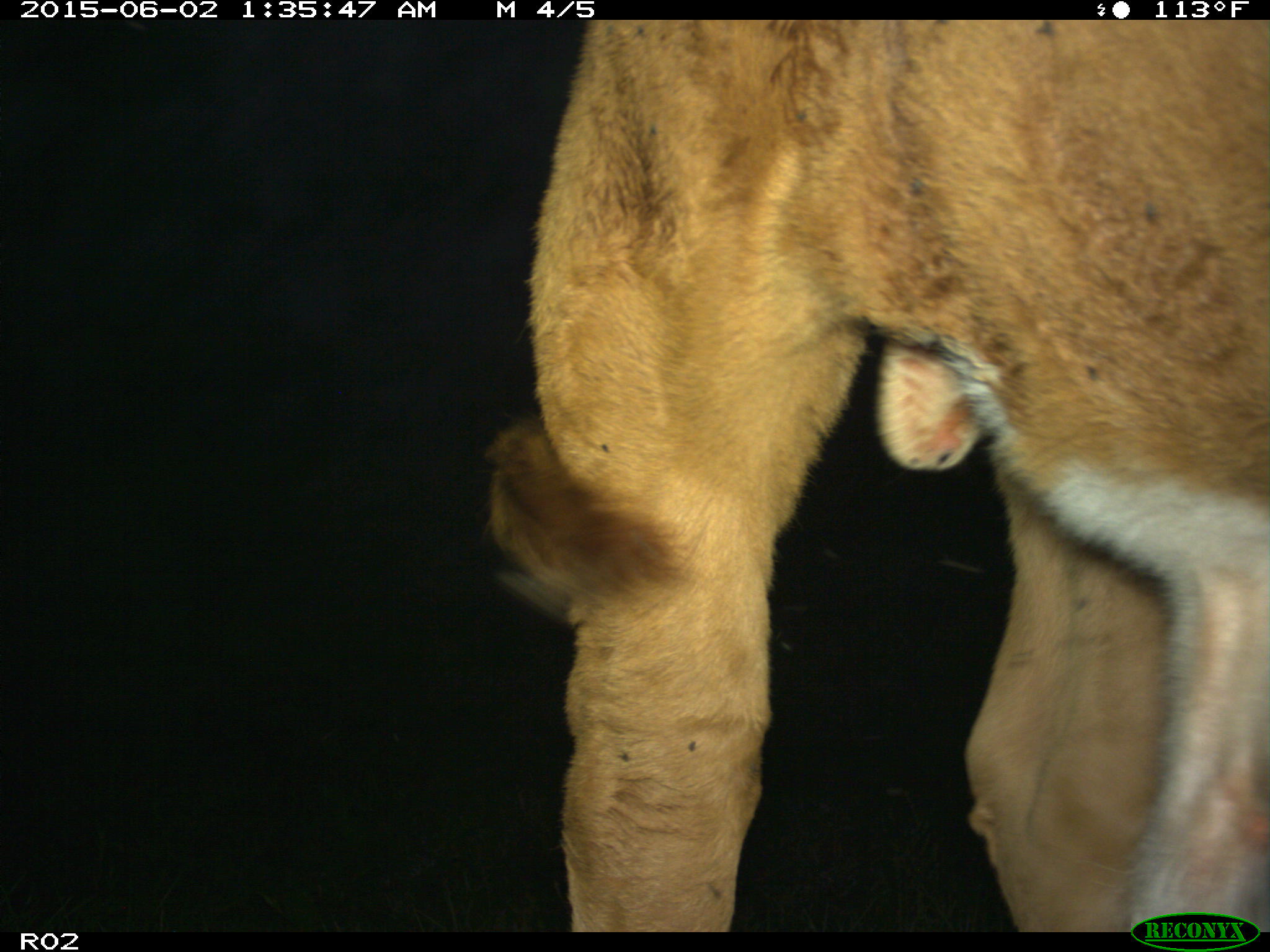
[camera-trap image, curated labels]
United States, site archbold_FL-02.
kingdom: Animalia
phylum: Chordata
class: Mammalia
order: Artiodactyla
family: Bovidae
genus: Bos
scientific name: Bos taurus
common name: domestic cow